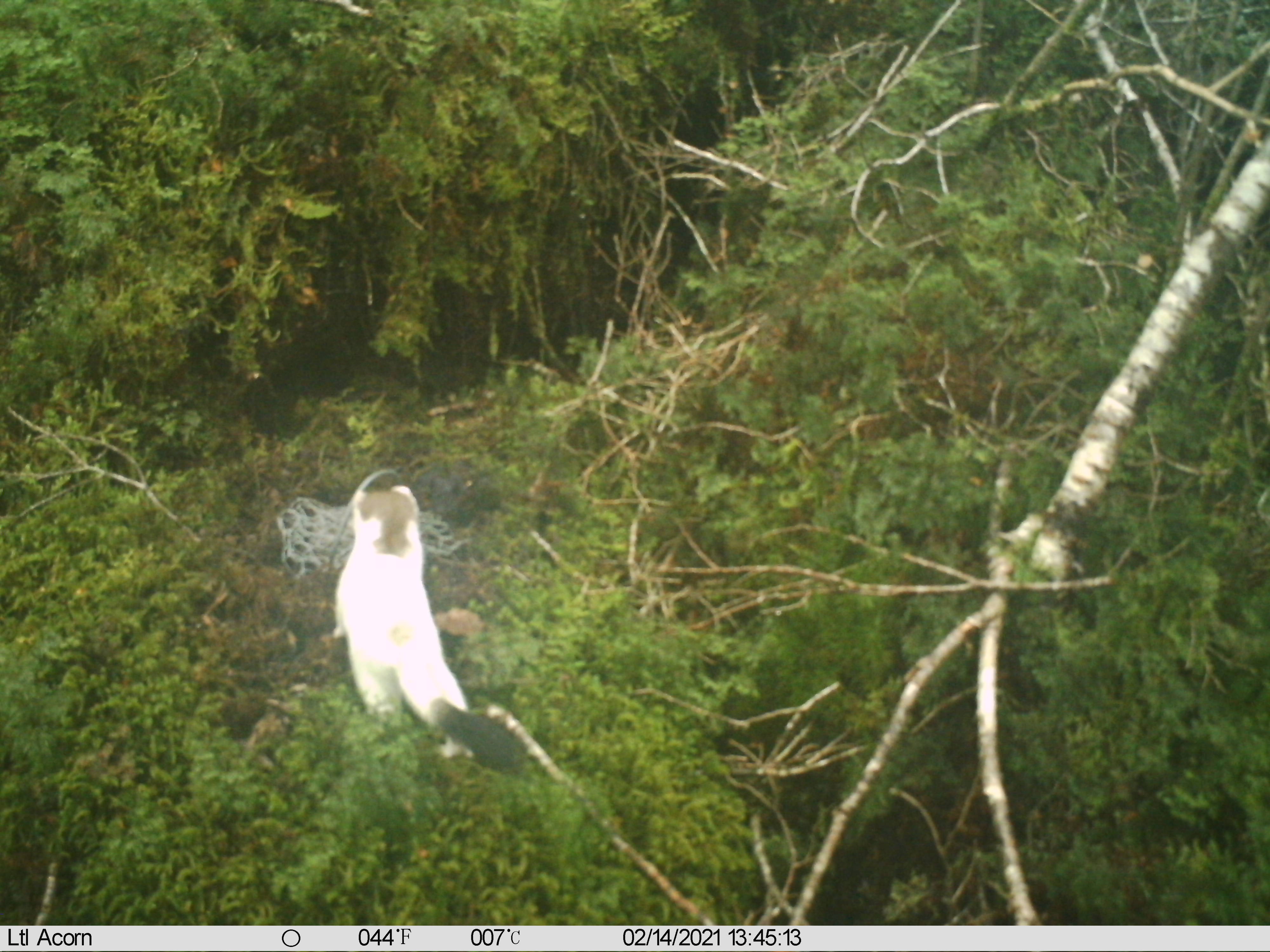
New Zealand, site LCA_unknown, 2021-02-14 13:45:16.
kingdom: Animalia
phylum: Chordata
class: Mammalia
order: Carnivora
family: Mustelidae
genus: Mustela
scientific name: Mustela erminea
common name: stoat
Stoat (Mustela erminea).